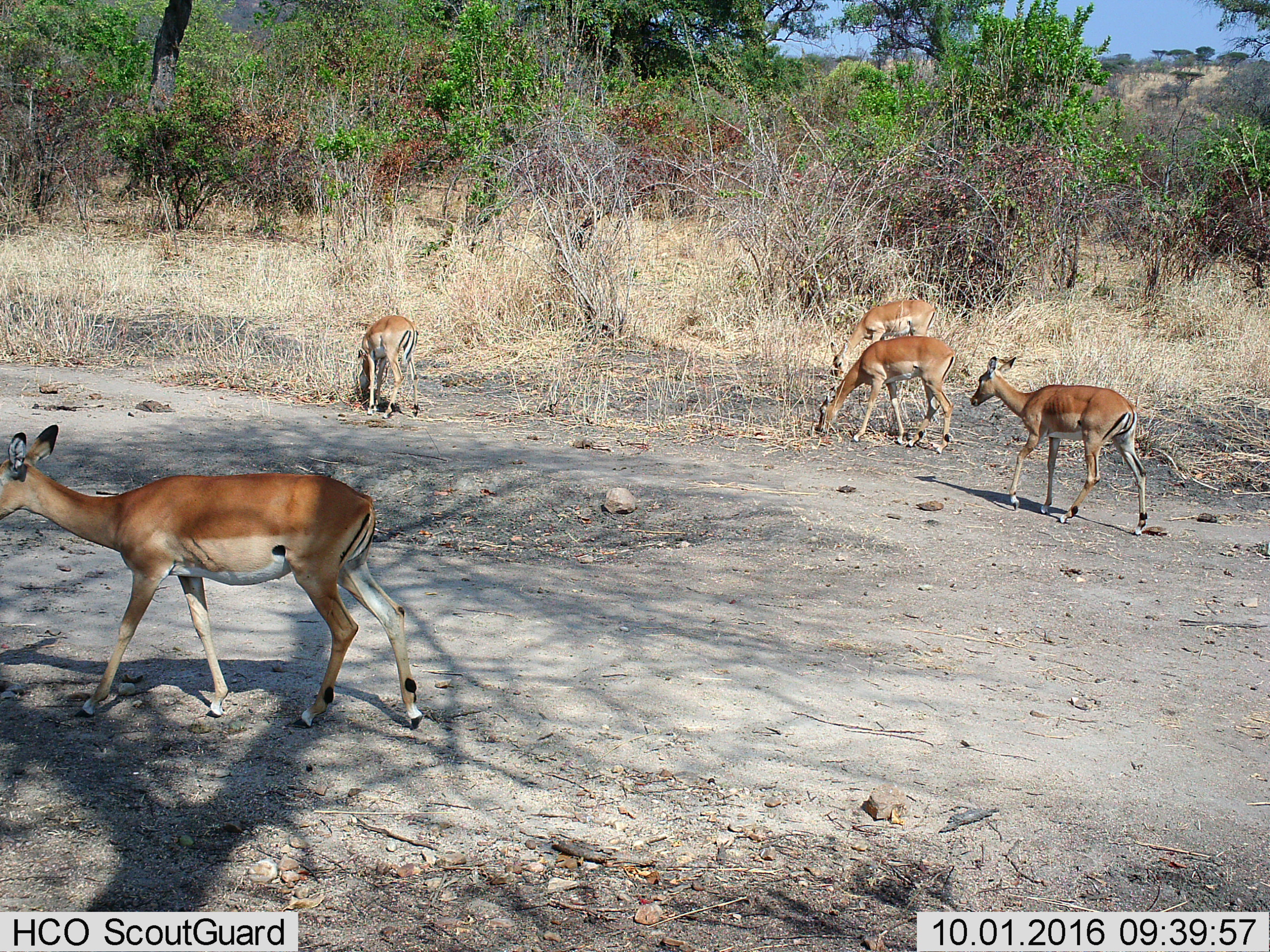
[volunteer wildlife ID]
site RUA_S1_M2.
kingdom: Animalia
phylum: Chordata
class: Mammalia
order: Artiodactyla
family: Bovidae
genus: Aepyceros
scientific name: Aepyceros melampus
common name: impala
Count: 5.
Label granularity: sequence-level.